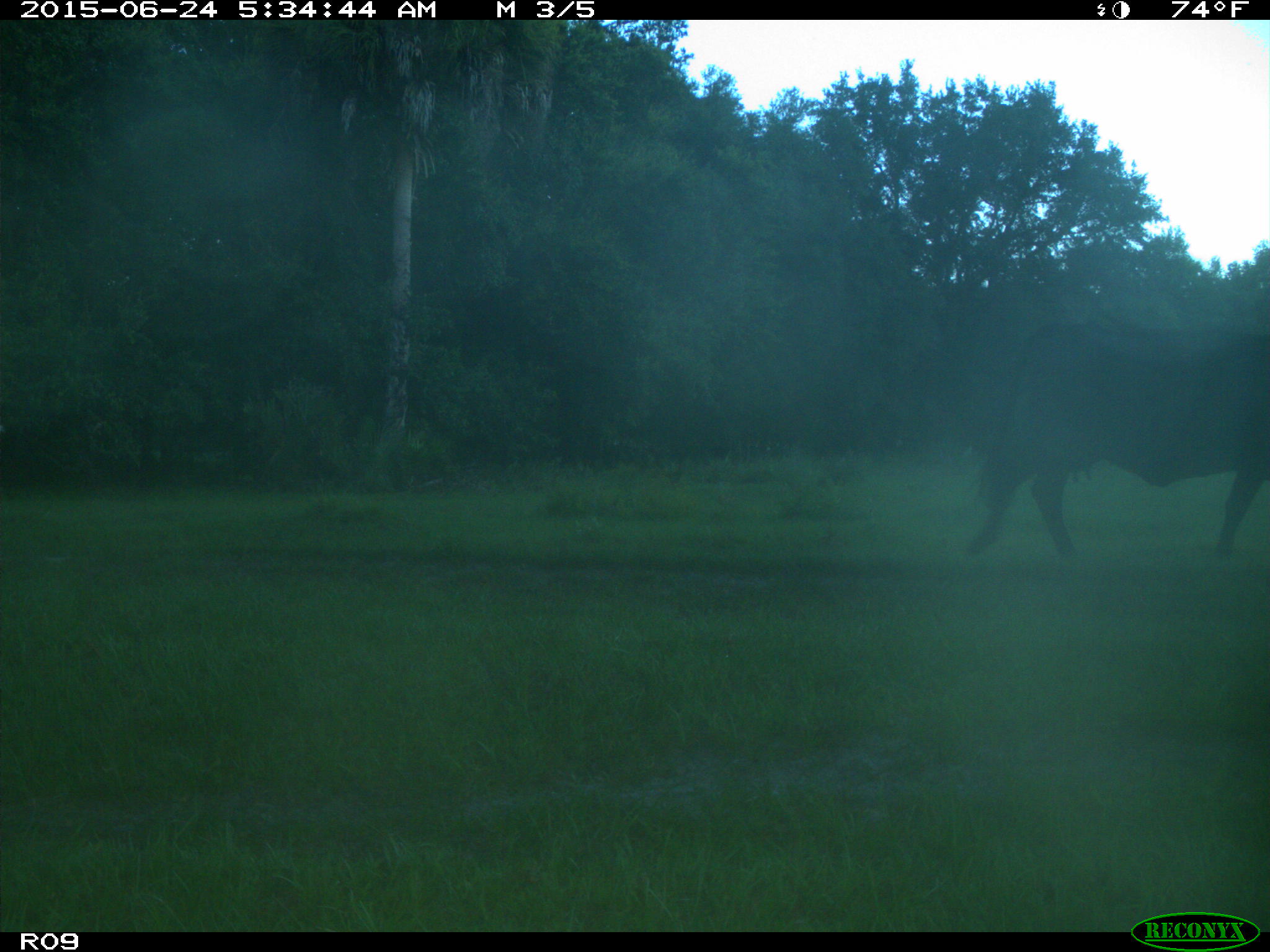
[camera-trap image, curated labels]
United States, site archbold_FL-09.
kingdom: Animalia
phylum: Chordata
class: Mammalia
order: Artiodactyla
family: Bovidae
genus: Bos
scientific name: Bos taurus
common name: domestic cow